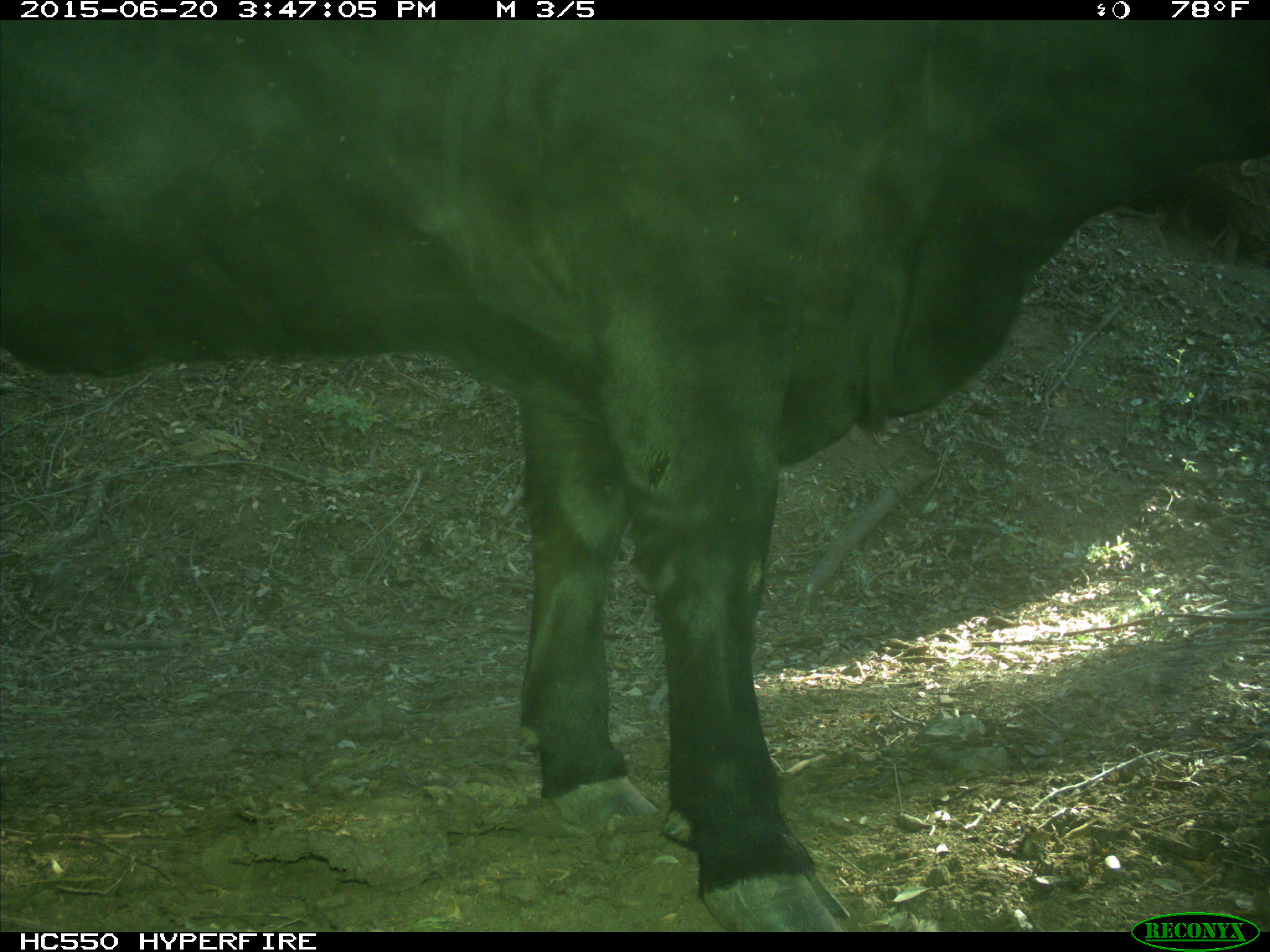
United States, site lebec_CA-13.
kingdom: Animalia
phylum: Chordata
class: Mammalia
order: Artiodactyla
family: Bovidae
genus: Bos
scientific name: Bos taurus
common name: domestic cow